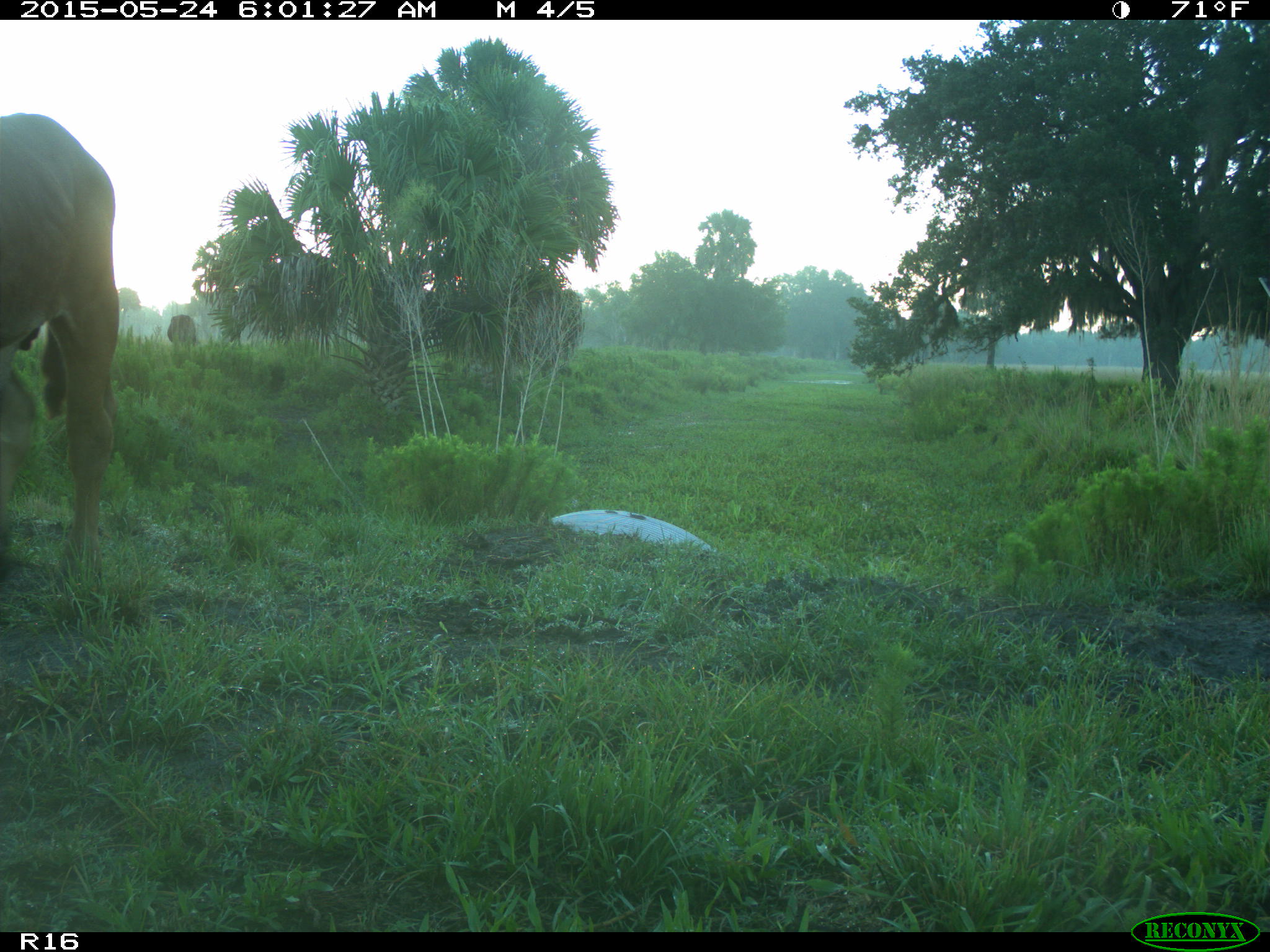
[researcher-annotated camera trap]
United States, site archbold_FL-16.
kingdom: Animalia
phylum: Chordata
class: Mammalia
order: Artiodactyla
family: Bovidae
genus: Bos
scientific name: Bos taurus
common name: domestic cow